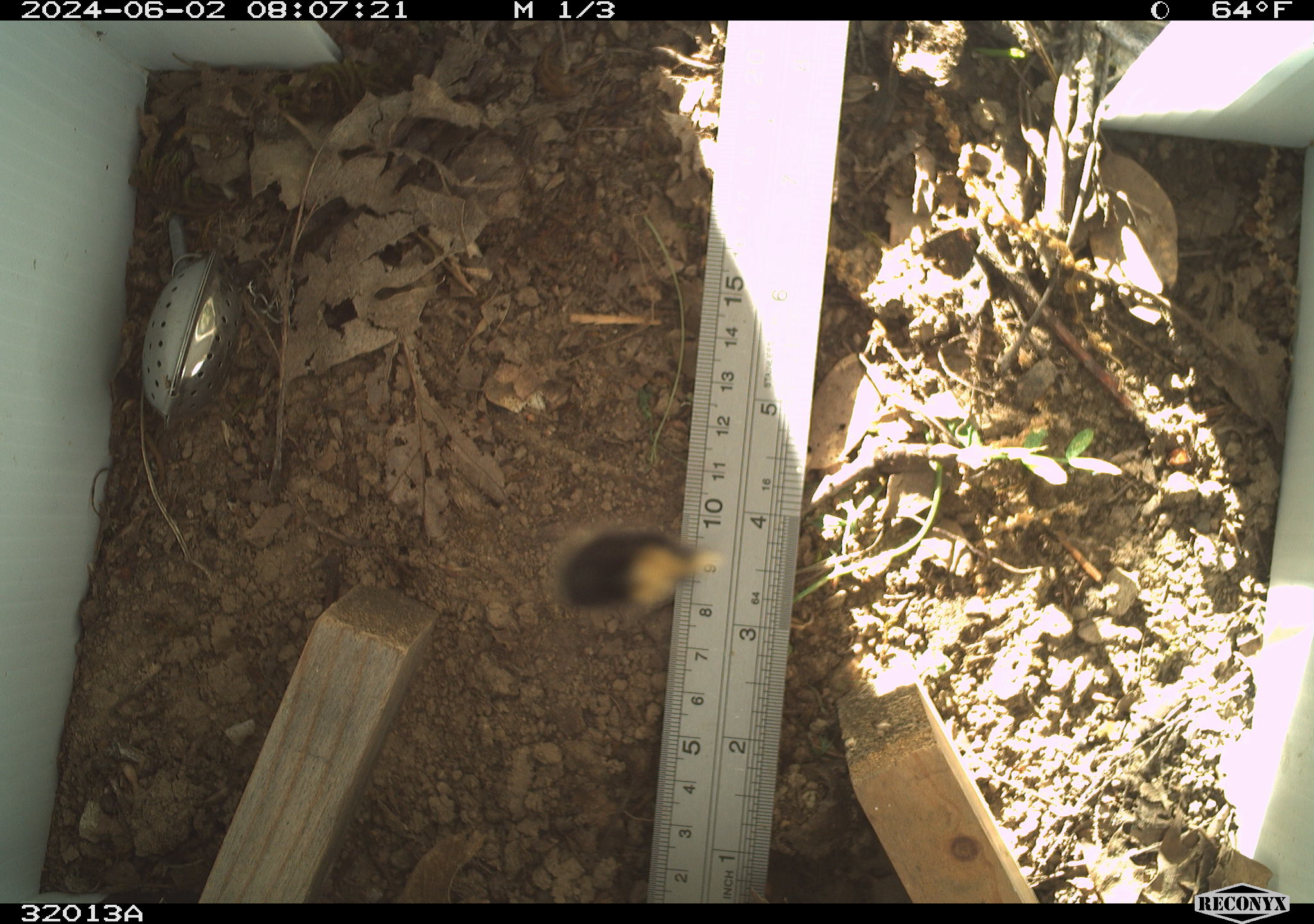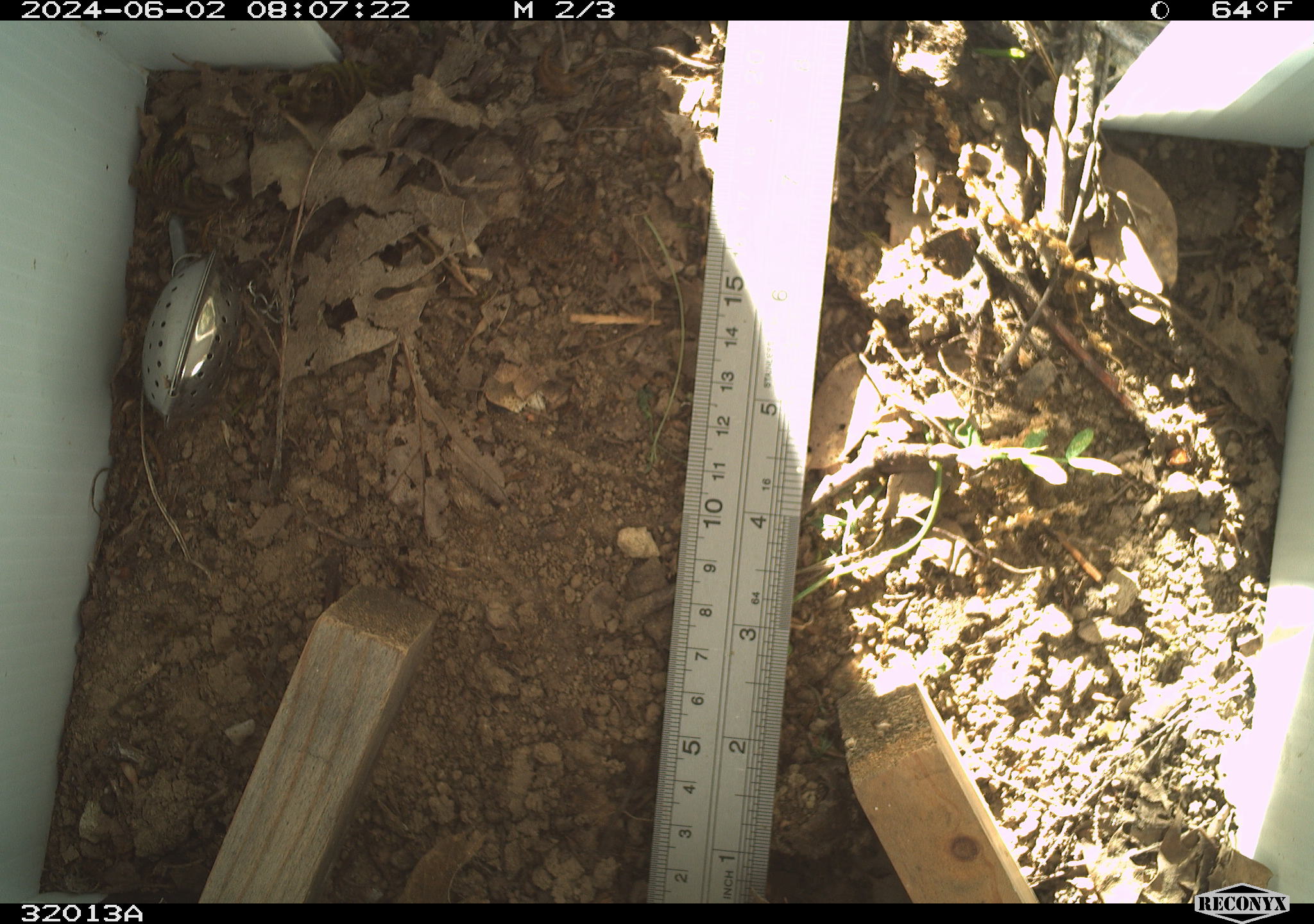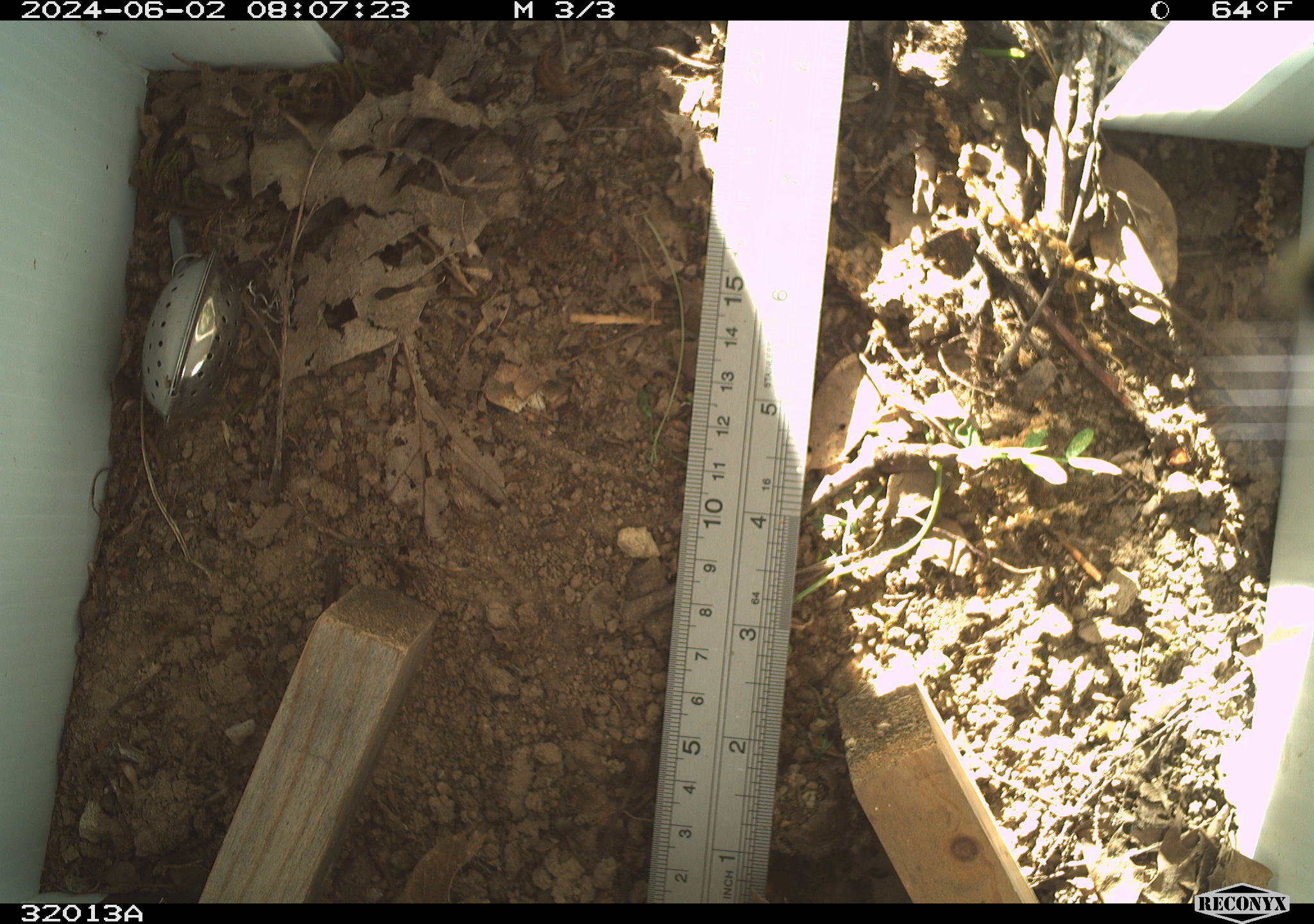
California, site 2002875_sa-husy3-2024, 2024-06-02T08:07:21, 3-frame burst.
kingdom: Animalia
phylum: Arthropoda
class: Insecta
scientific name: Insecta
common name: insect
Insect (Insecta).